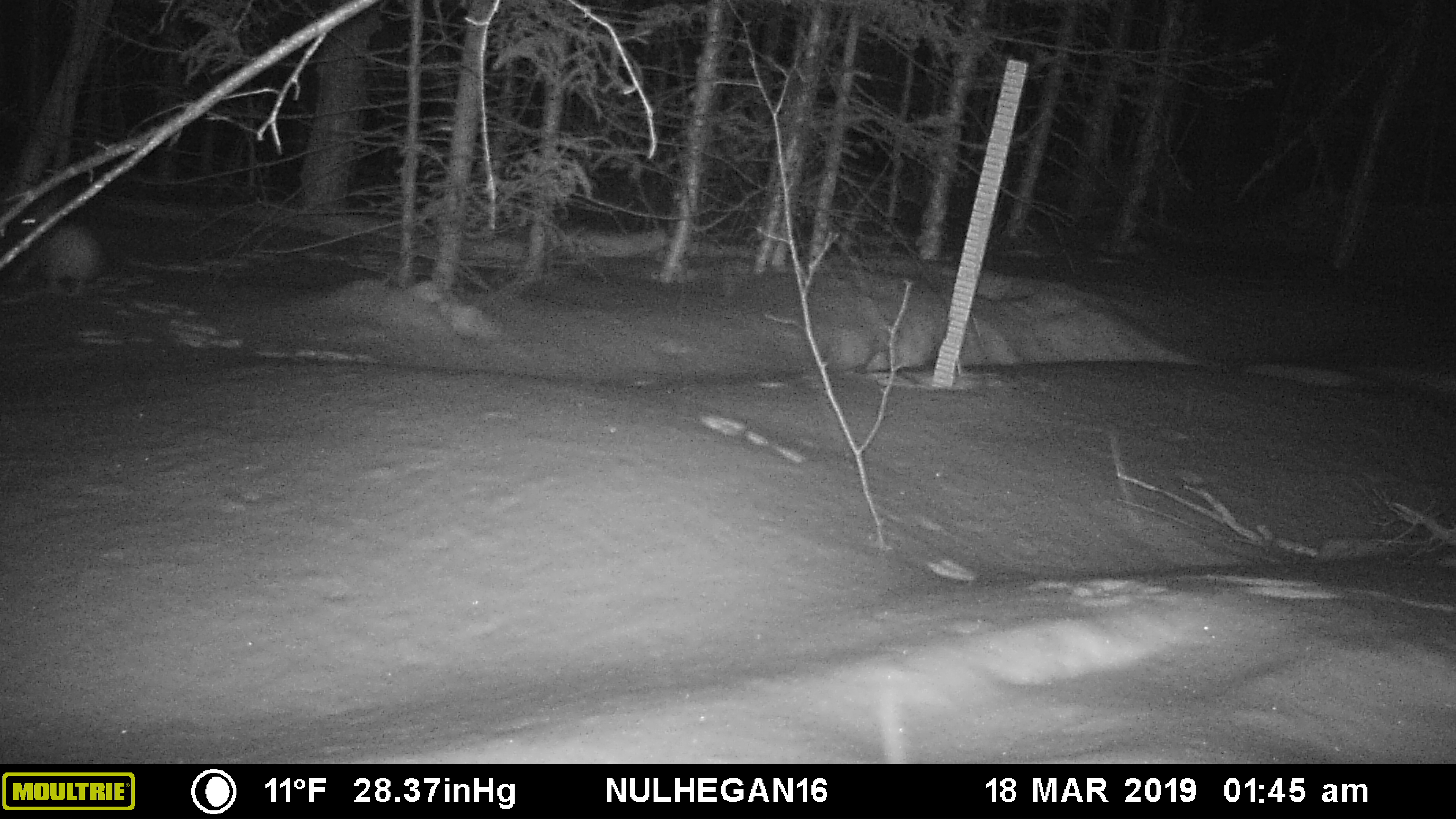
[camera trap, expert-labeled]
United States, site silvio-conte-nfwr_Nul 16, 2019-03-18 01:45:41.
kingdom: Animalia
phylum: Chordata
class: Mammalia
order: Lagomorpha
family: Leporidae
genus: Lepus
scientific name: Lepus americanus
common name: snowshoe hare